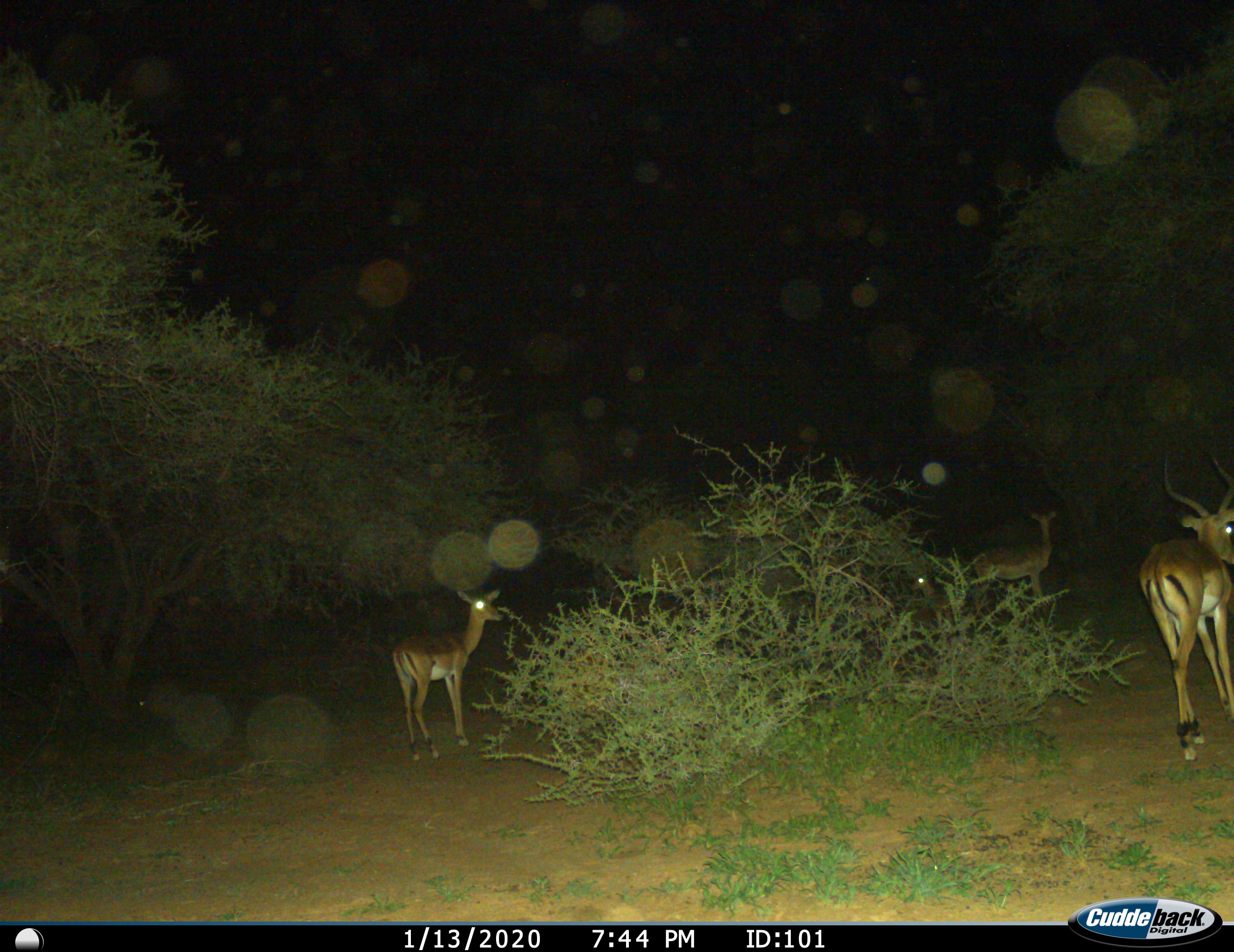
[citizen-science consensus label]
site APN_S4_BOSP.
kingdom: Animalia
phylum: Chordata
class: Mammalia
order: Artiodactyla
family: Bovidae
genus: Aepyceros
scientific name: Aepyceros melampus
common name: impala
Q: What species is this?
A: Impala (Aepyceros melampus).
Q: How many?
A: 4.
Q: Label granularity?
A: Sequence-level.